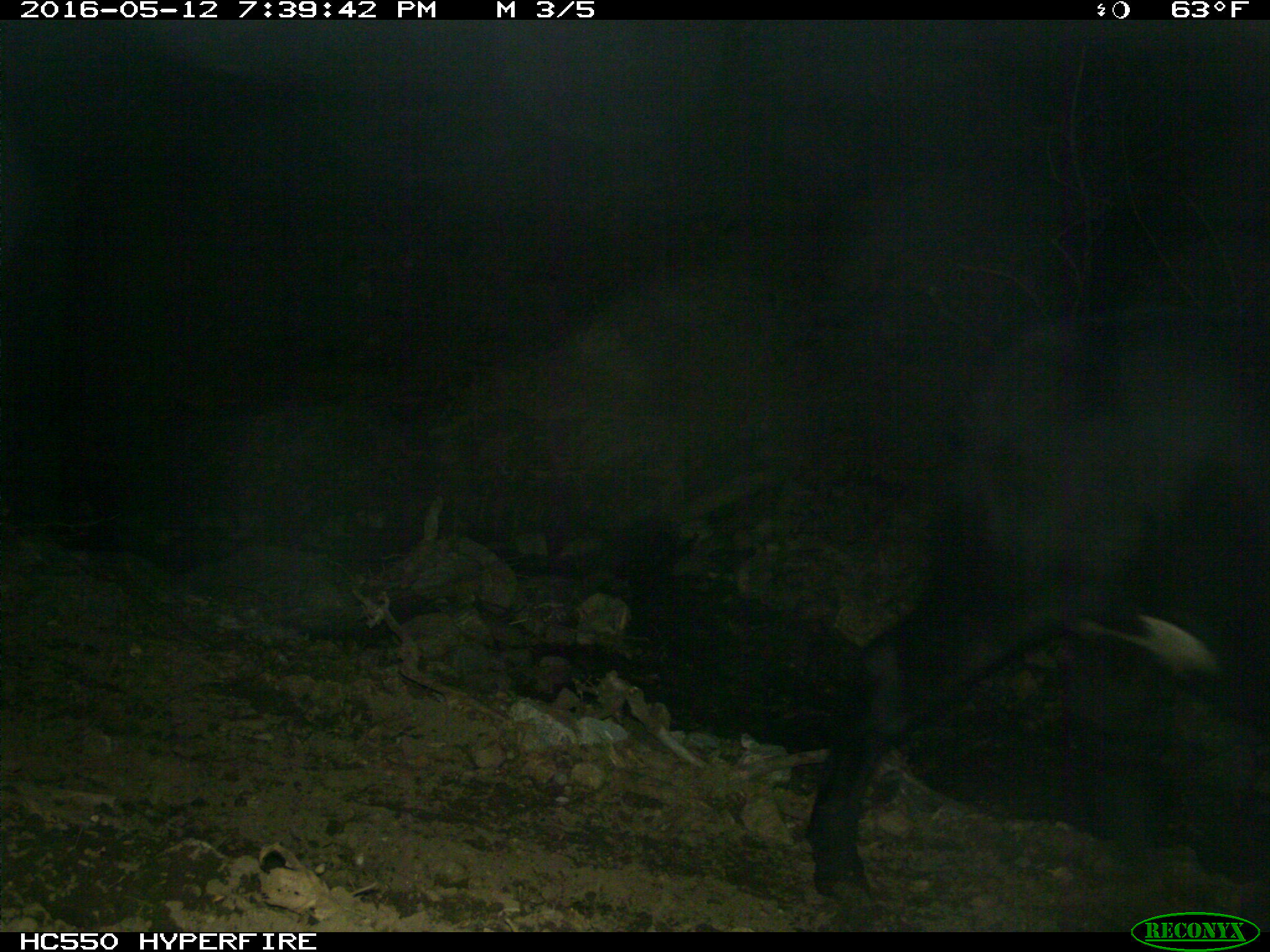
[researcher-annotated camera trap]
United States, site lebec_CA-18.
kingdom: Animalia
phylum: Chordata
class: Mammalia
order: Artiodactyla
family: Bovidae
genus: Bos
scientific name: Bos taurus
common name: domestic cow